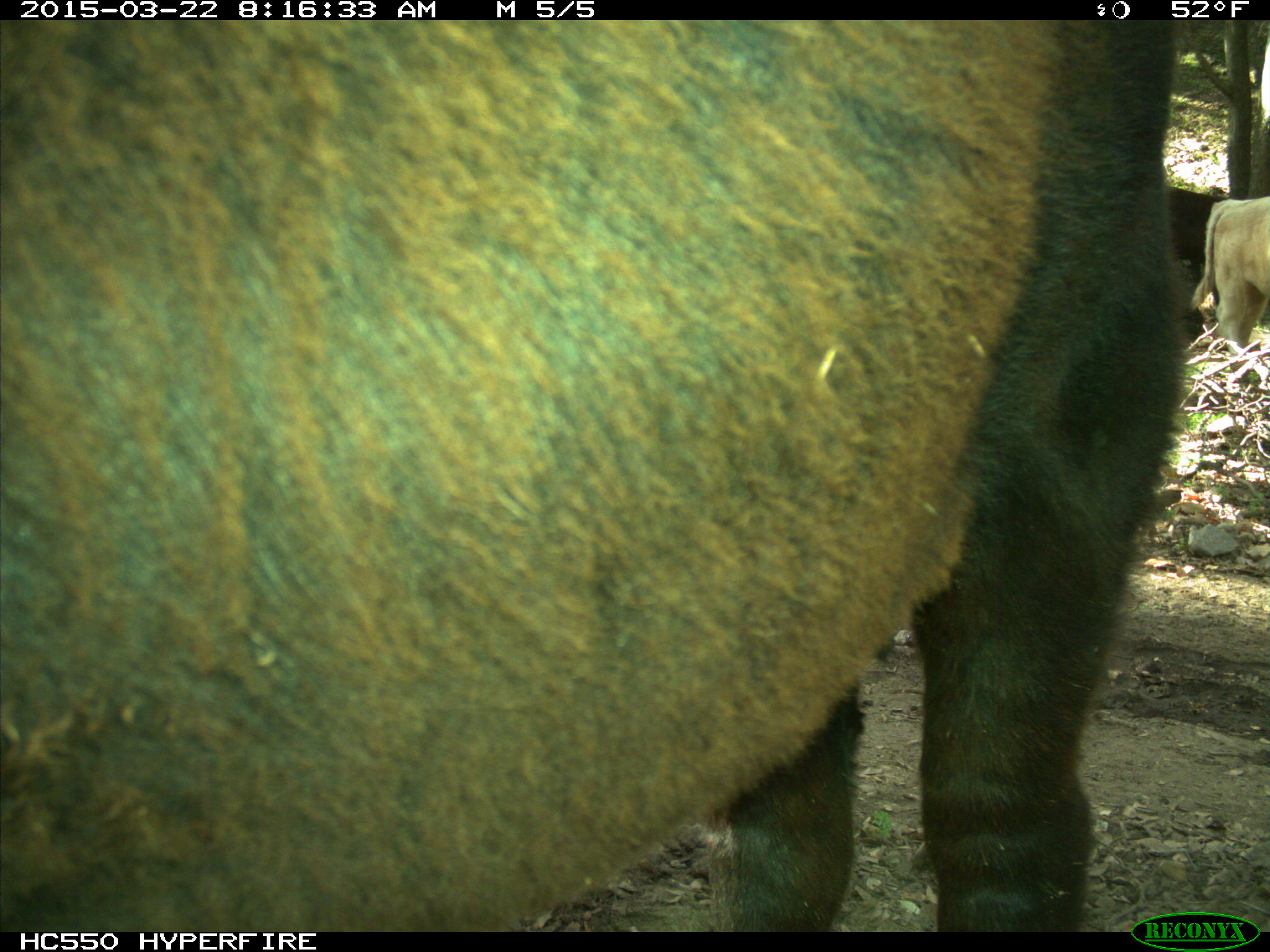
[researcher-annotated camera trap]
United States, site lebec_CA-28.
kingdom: Animalia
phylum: Chordata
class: Mammalia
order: Artiodactyla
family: Bovidae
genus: Bos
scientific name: Bos taurus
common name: domestic cow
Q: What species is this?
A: Bos taurus (domestic cow).